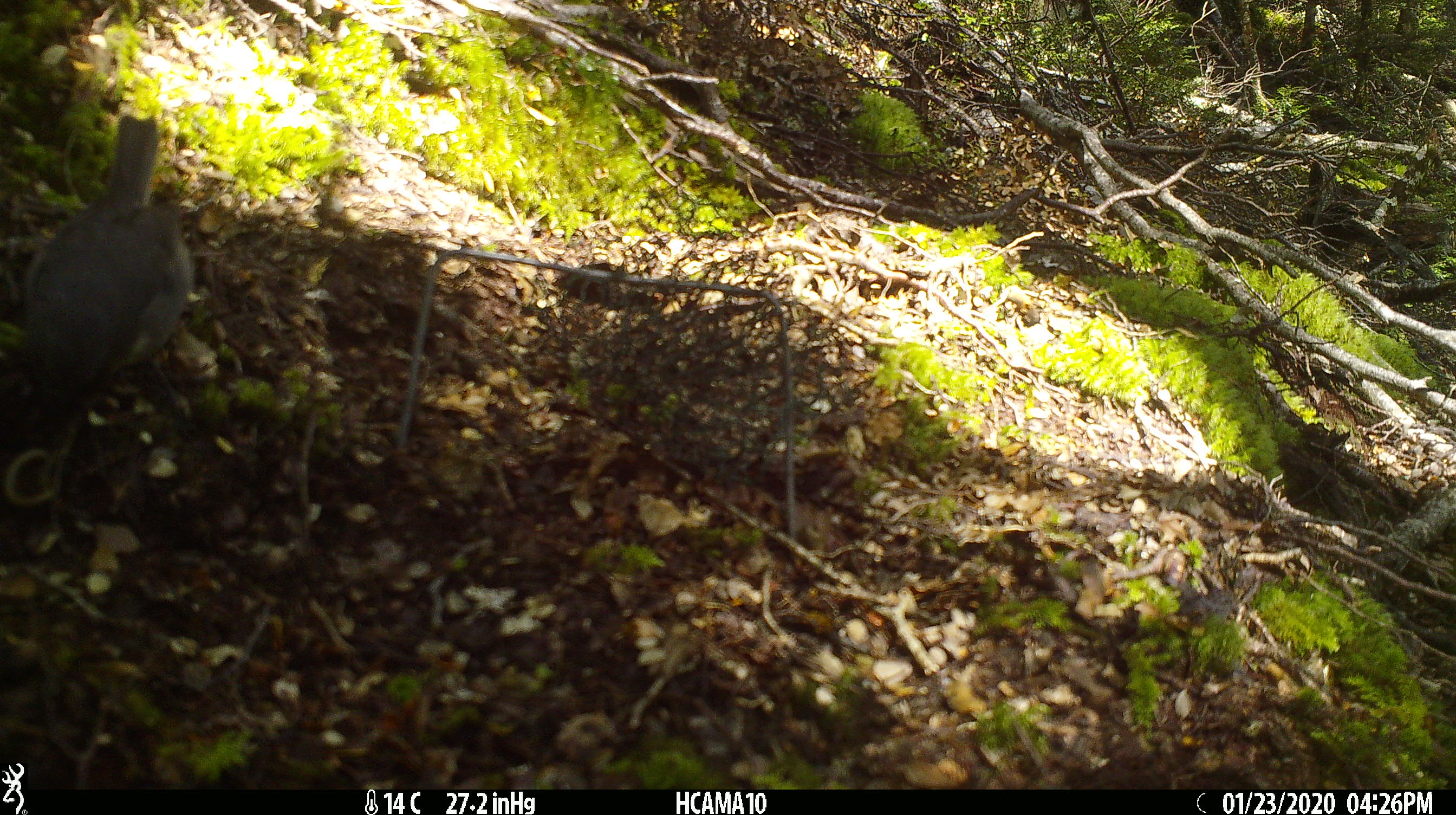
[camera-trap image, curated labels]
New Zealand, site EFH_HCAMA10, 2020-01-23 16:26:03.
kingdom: Animalia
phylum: Chordata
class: Aves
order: Passeriformes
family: Petroicidae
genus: Petroica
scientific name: Petroica australis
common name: new zealand robin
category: robin